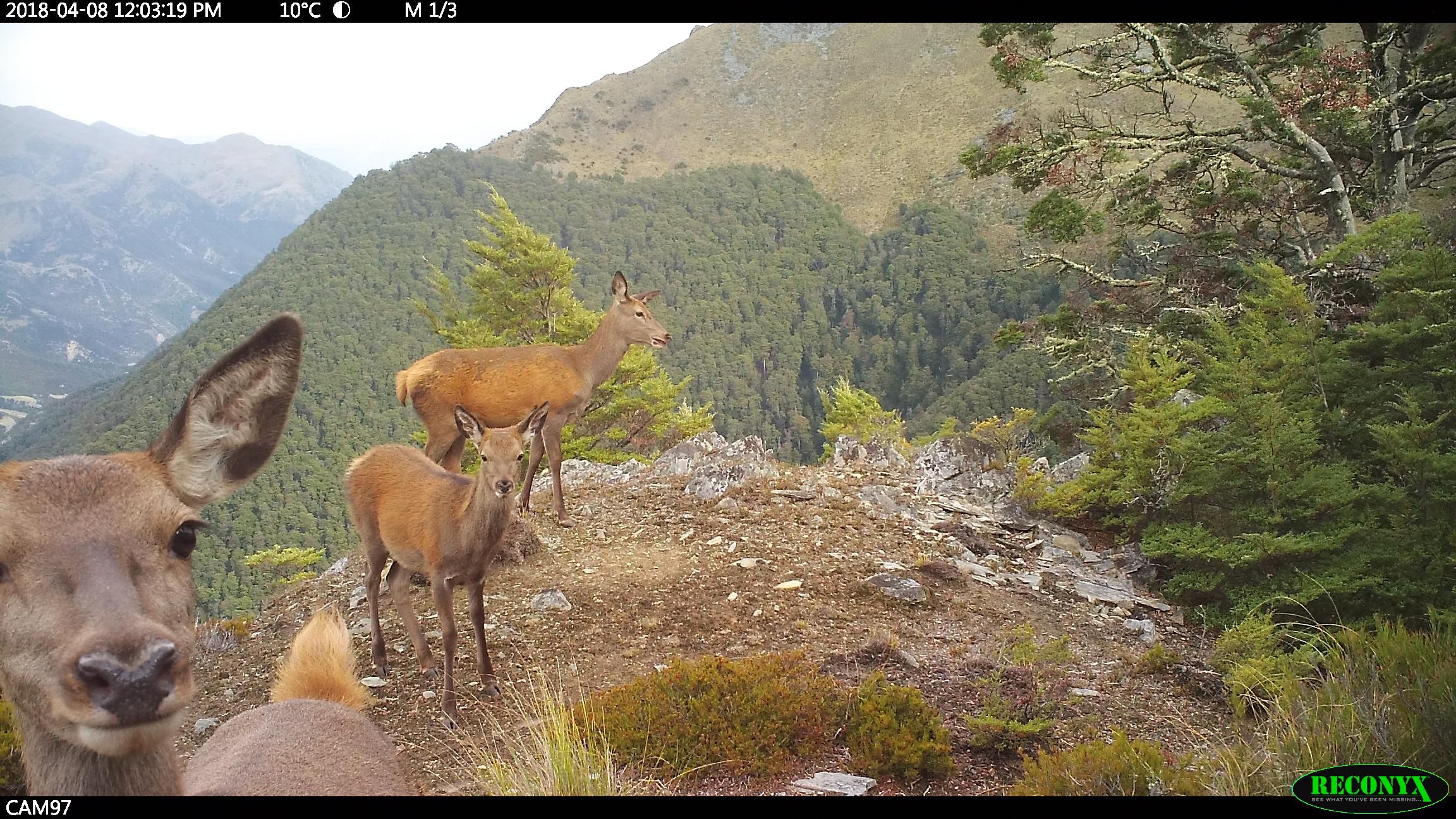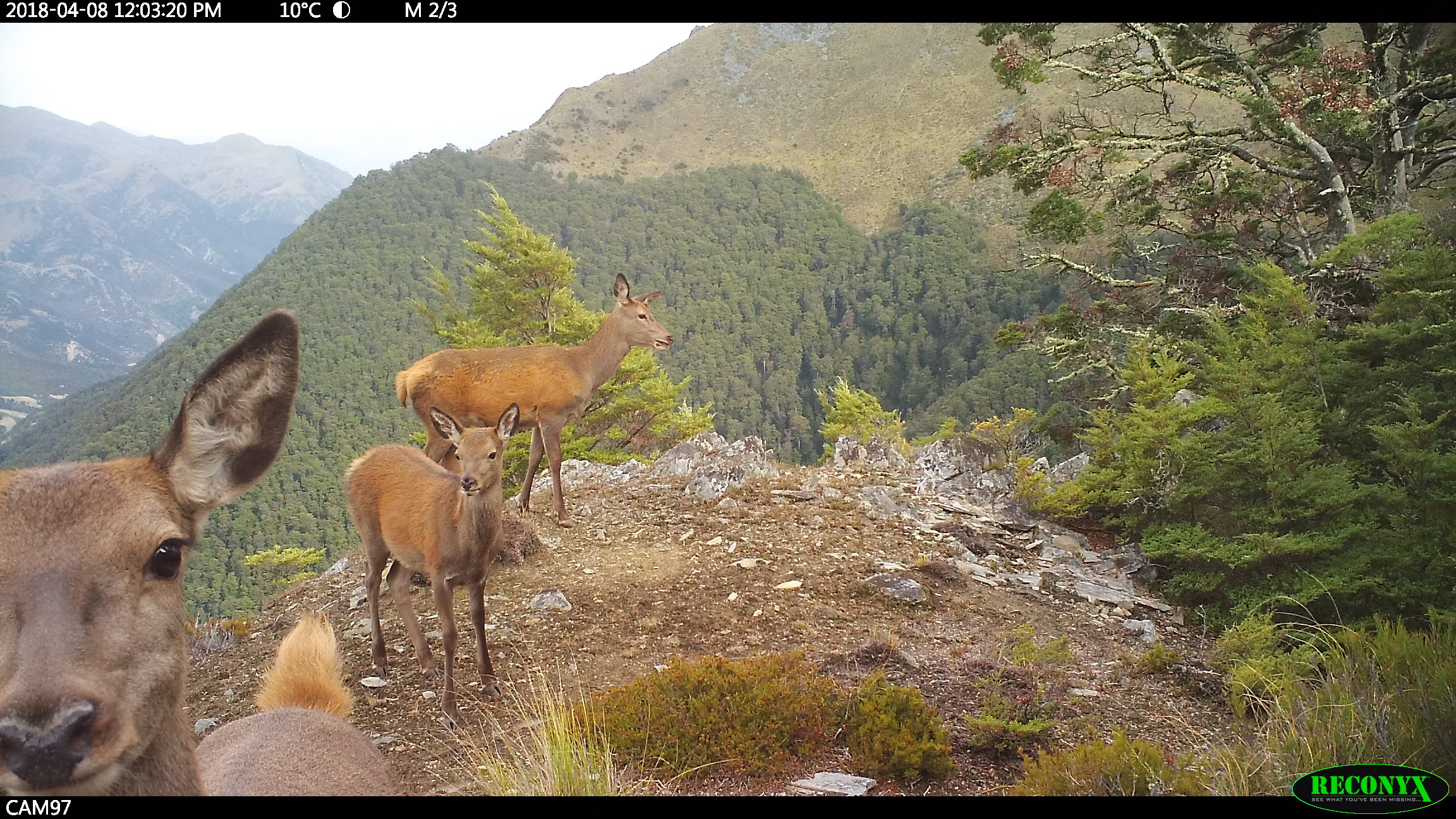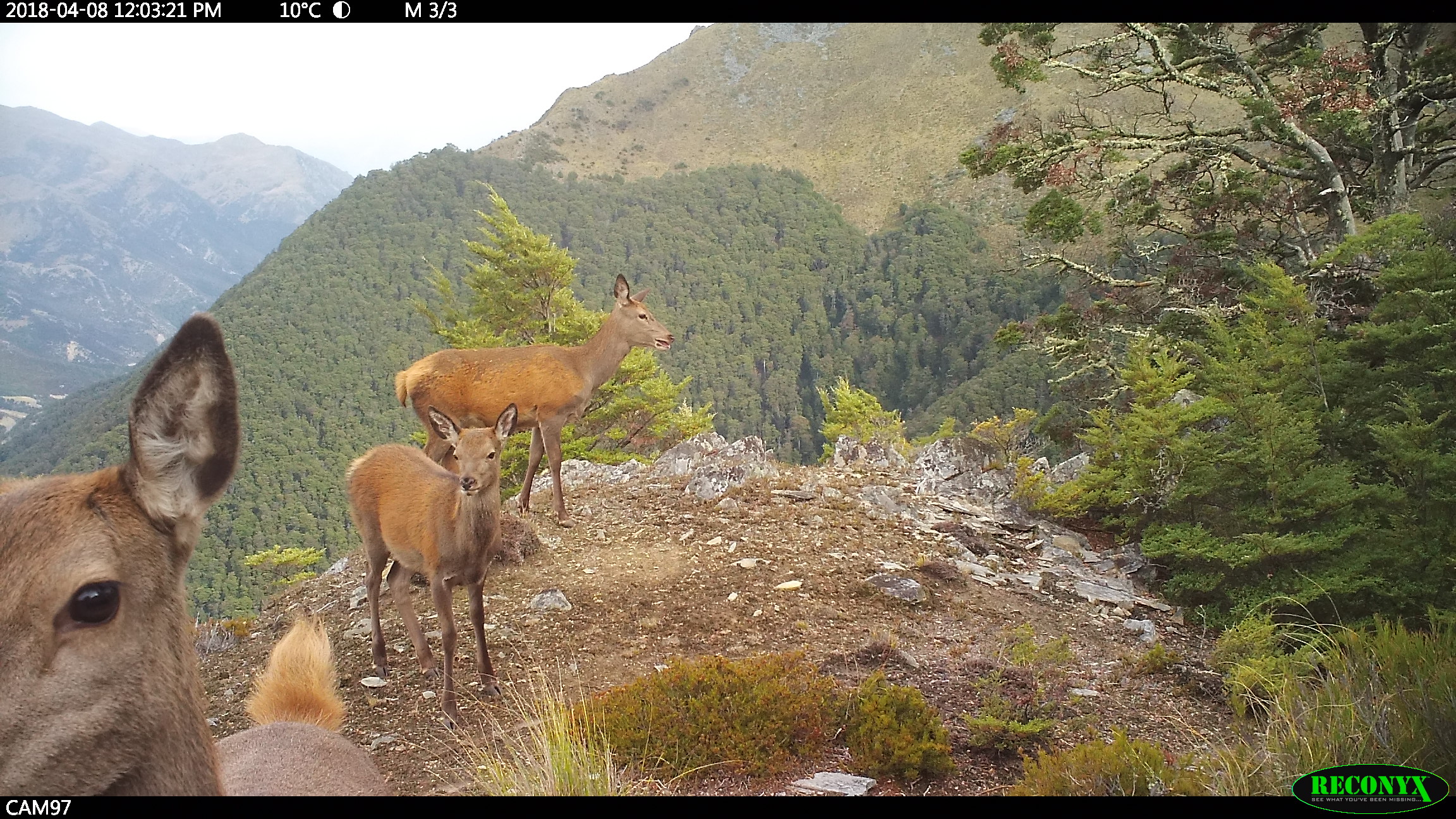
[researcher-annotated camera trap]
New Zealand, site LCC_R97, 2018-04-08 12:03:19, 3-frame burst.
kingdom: Animalia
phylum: Chordata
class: Mammalia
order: Artiodactyla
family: Cervidae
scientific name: Cervidae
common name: deer